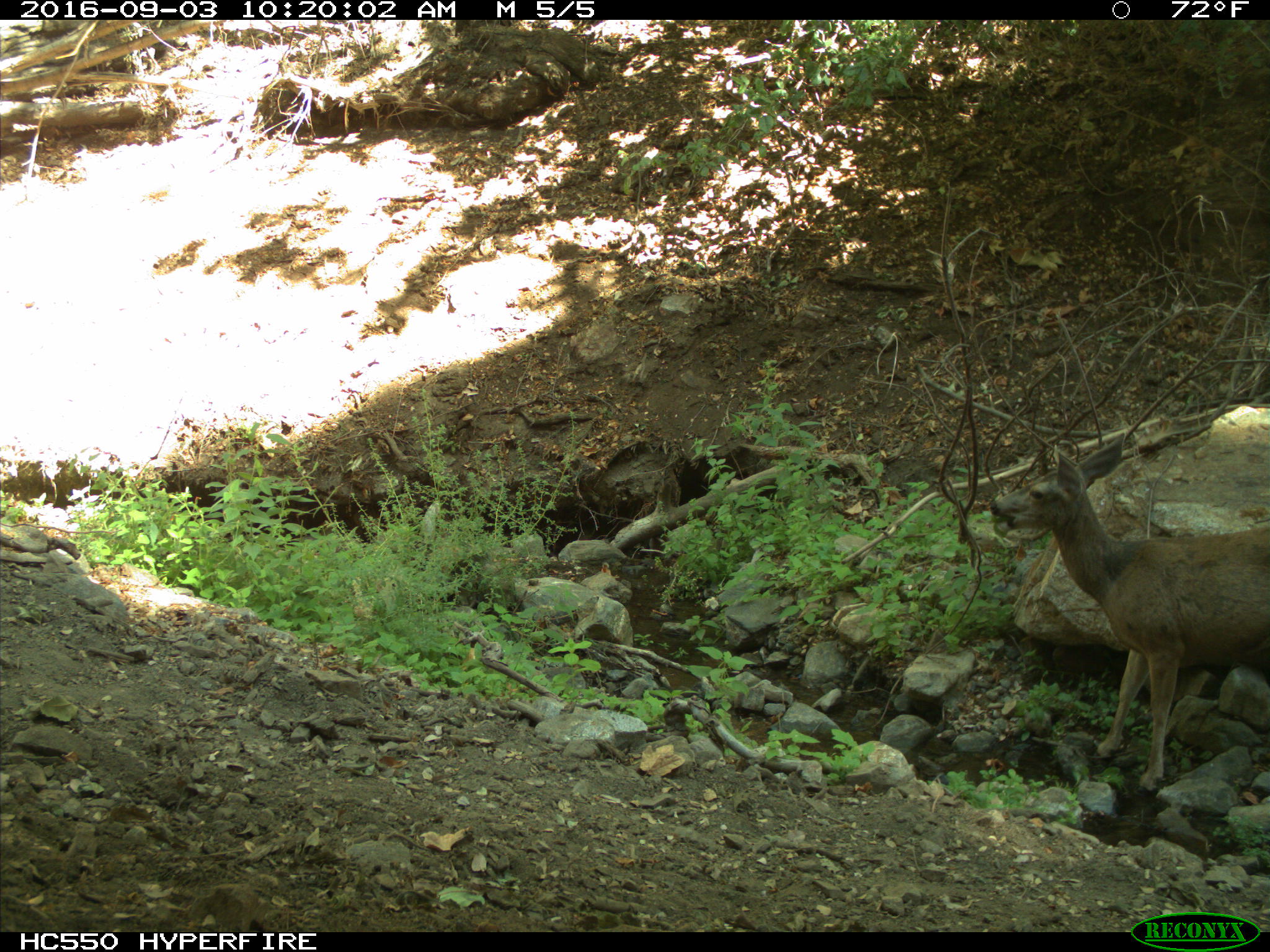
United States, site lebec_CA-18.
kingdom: Animalia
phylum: Chordata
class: Mammalia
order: Artiodactyla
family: Cervidae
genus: Odocoileus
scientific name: Odocoileus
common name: deer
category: unidentified deer